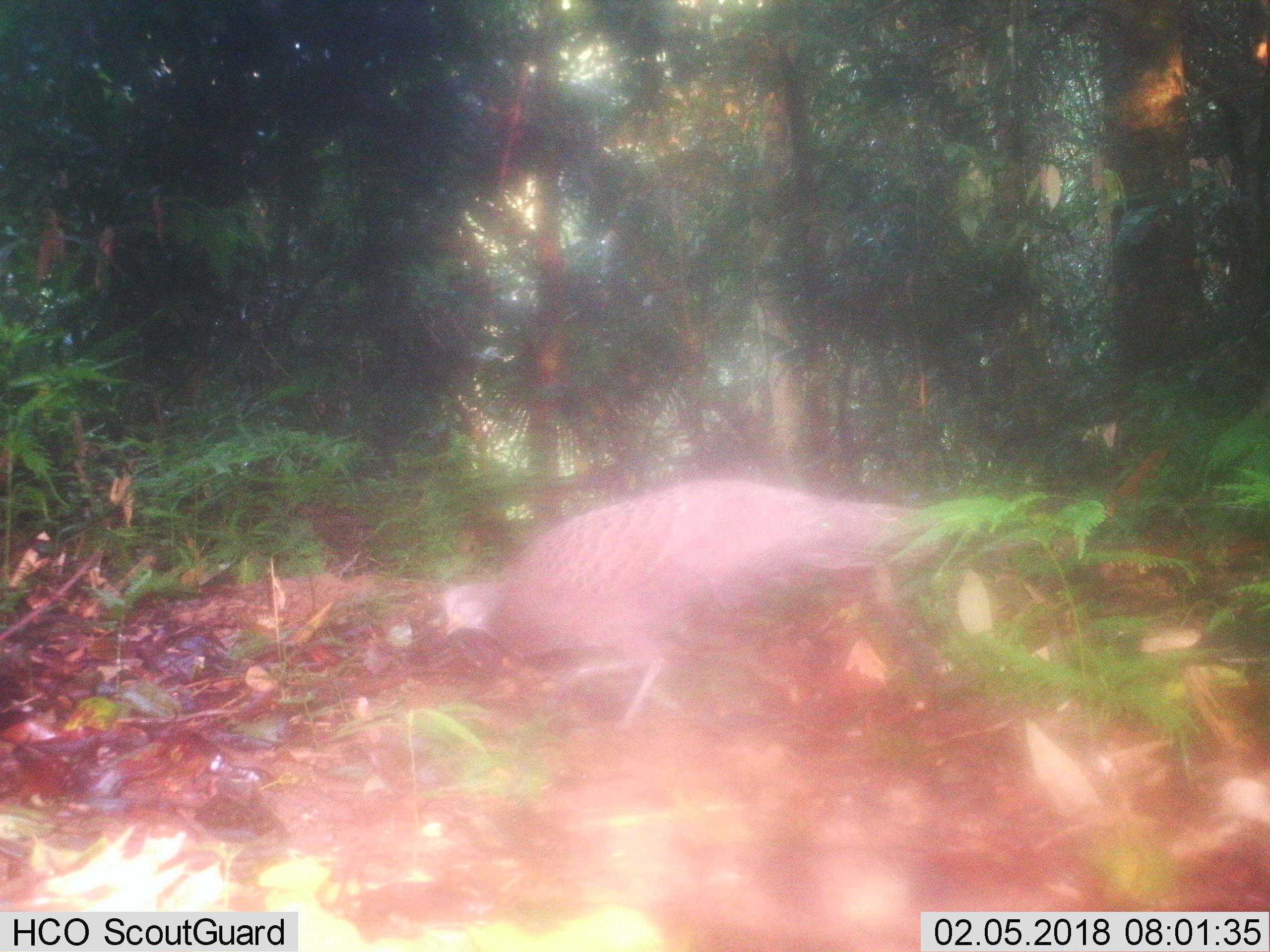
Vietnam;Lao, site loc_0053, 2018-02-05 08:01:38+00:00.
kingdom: Animalia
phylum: Chordata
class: Aves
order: Galliformes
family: Phasianidae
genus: Polyplectron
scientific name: Polyplectron bicalcaratum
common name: gray peacock-pheasant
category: grey peacock pheasant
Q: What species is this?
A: Grey peacock pheasant (gray peacock-pheasant) (Polyplectron bicalcaratum).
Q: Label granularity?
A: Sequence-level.